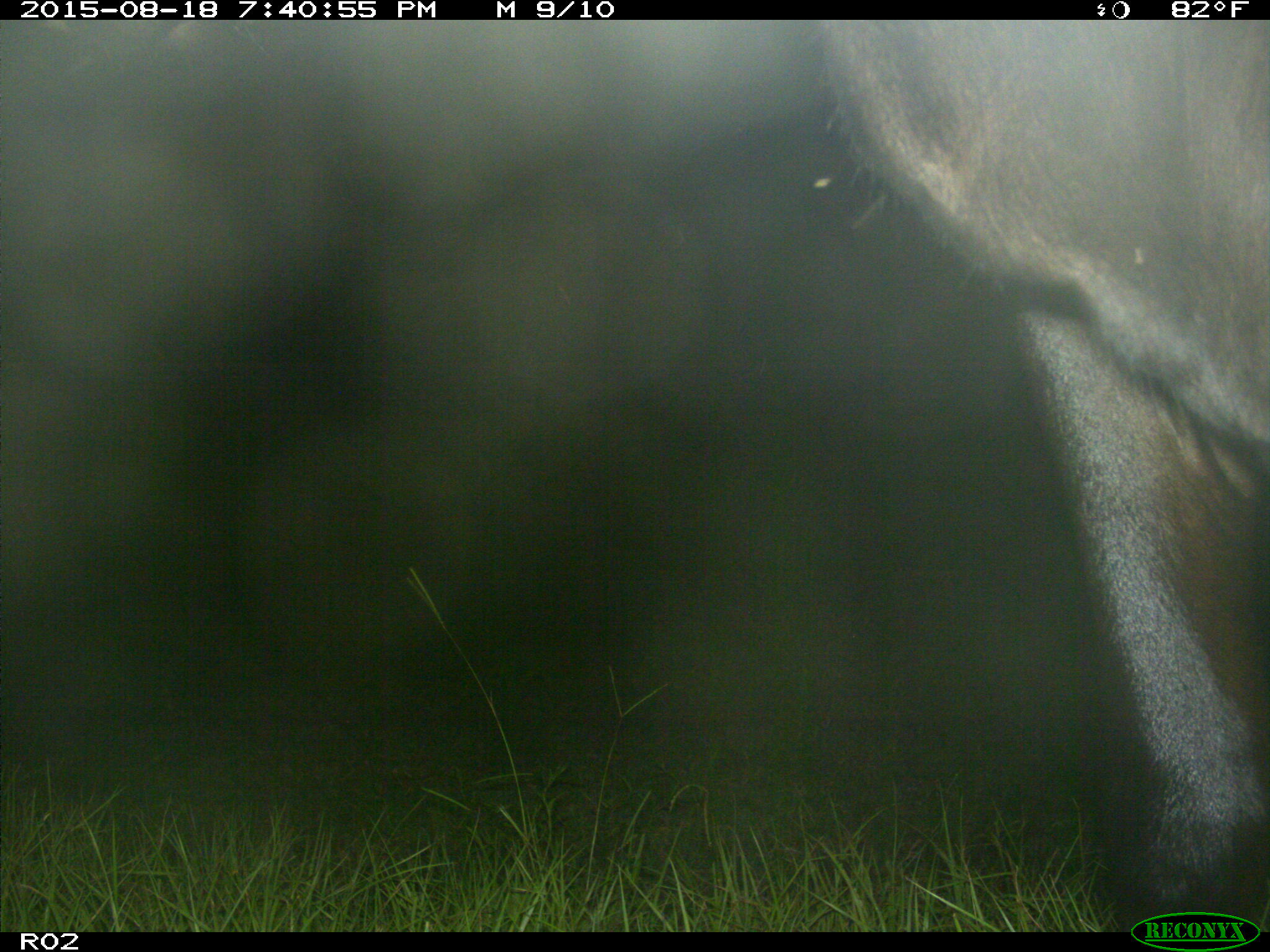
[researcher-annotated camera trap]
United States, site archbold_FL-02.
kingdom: Animalia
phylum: Chordata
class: Mammalia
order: Artiodactyla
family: Bovidae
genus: Bos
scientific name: Bos taurus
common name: domestic cow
Bos taurus (domestic cow).